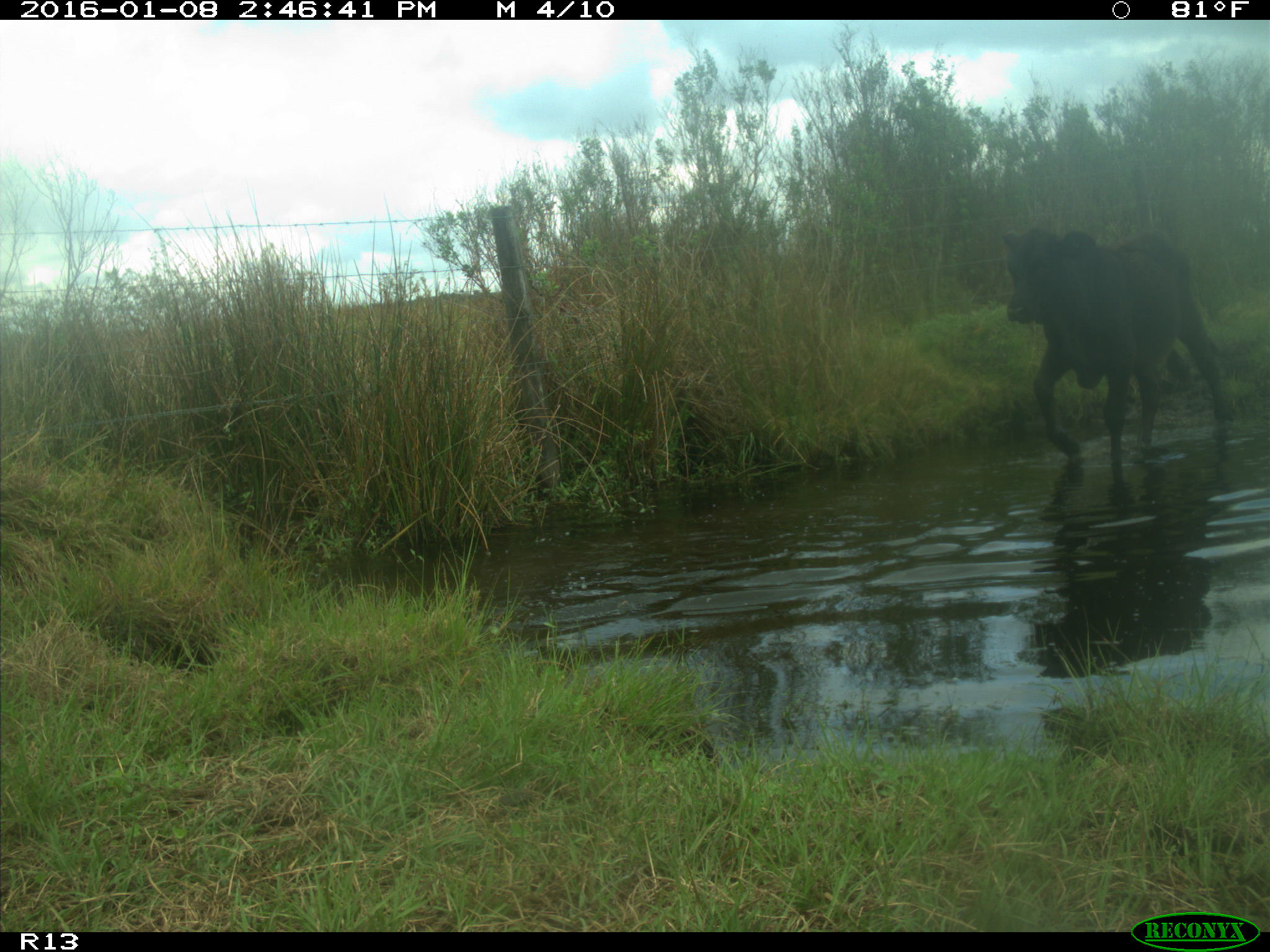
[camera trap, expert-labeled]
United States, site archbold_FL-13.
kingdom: Animalia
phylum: Chordata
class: Mammalia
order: Artiodactyla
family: Bovidae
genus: Bos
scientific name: Bos taurus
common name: domestic cow